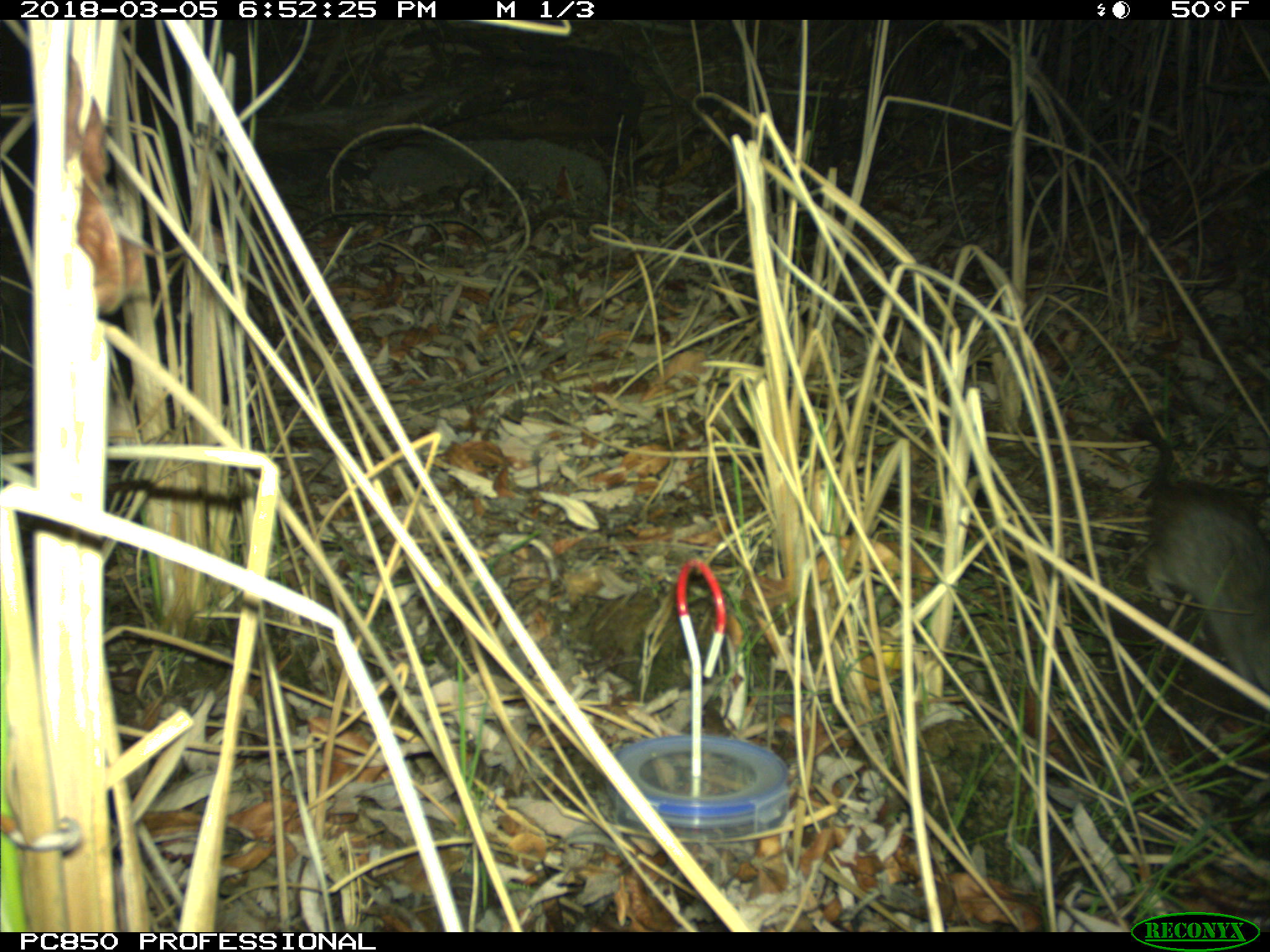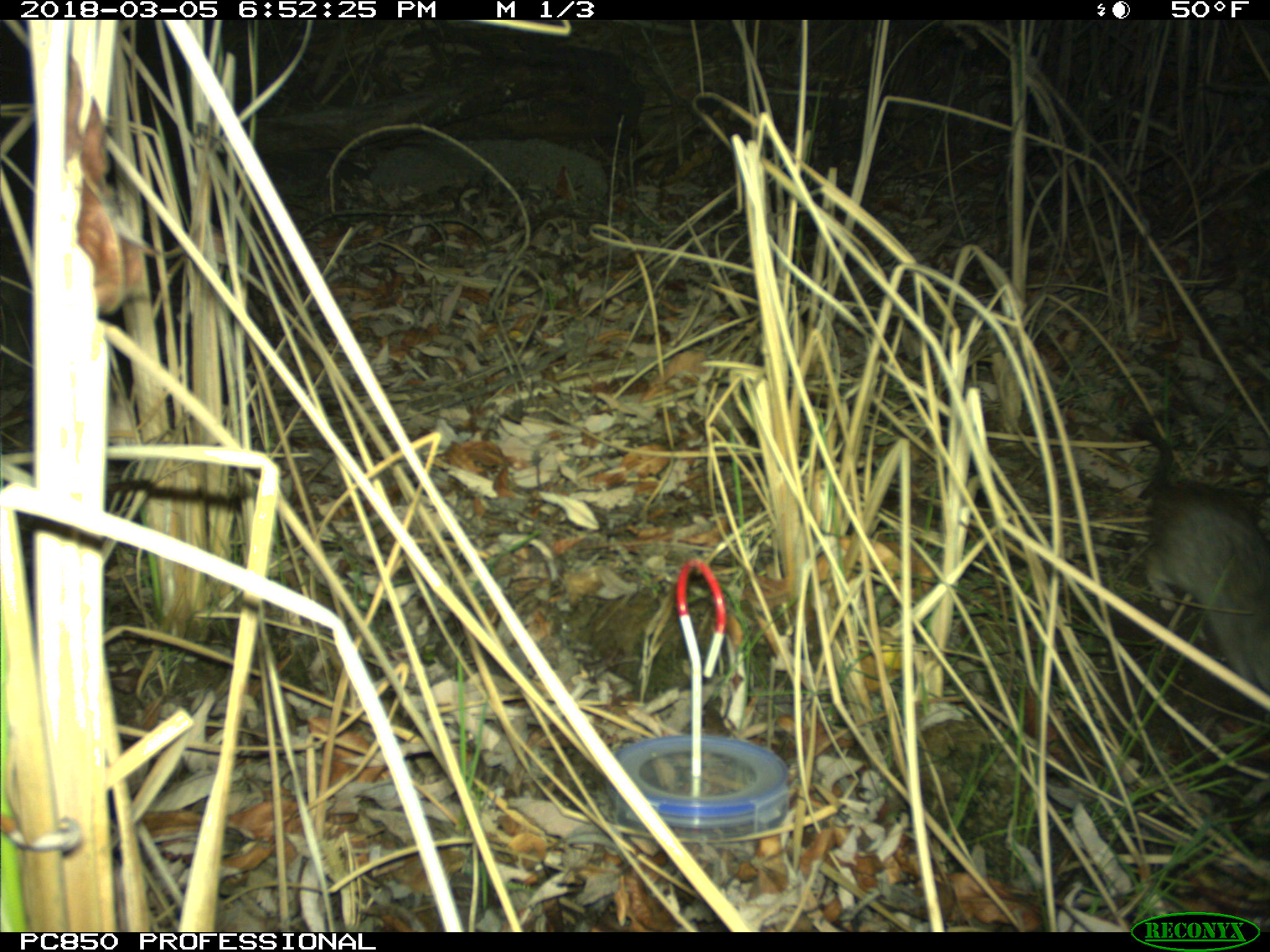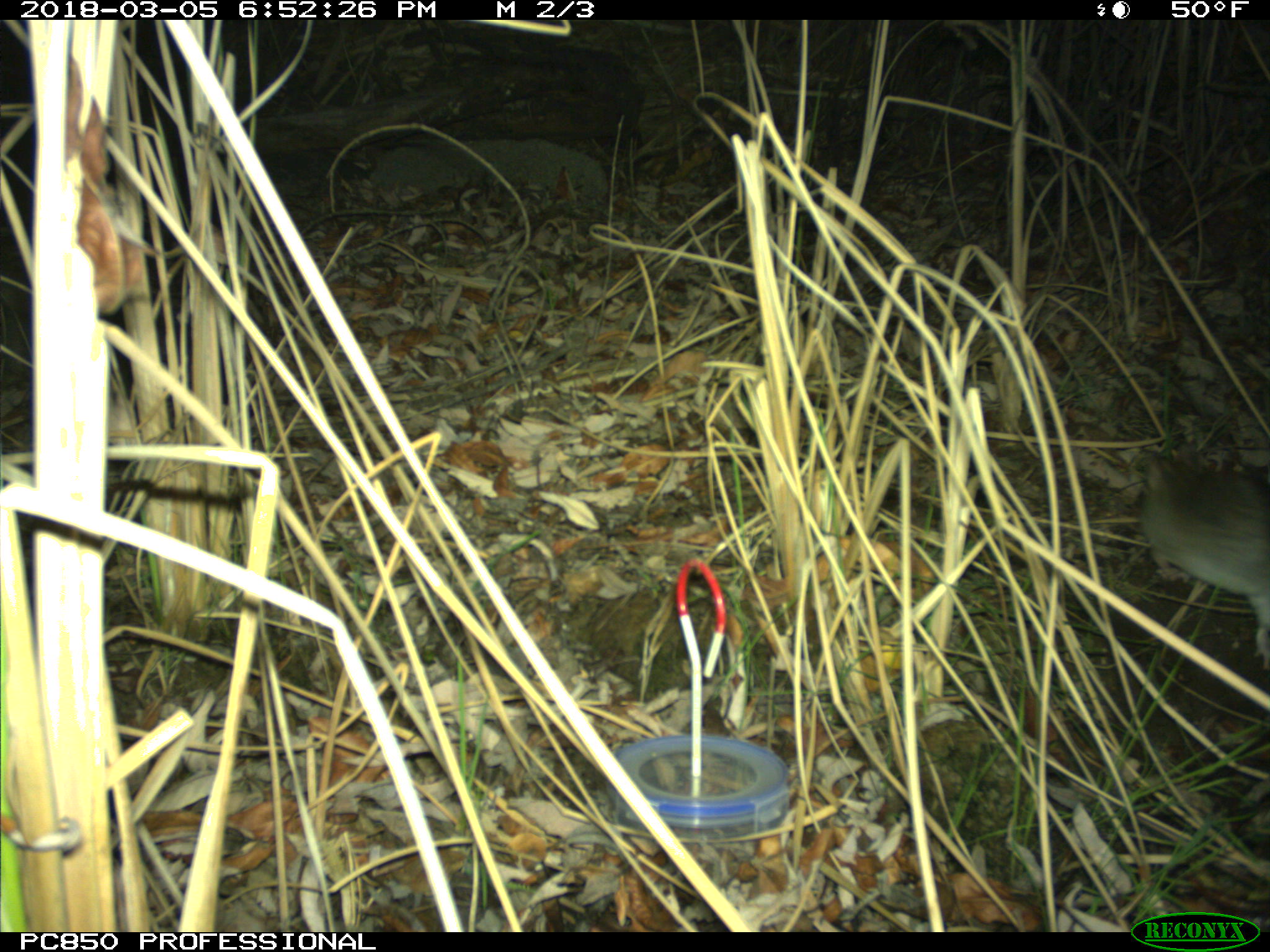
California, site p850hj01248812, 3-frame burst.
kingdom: Animalia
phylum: Chordata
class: Mammalia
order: Rodentia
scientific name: Rodentia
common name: rodent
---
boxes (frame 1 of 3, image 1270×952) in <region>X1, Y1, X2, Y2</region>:
rodent: <region>1129, 422, 1269, 691</region>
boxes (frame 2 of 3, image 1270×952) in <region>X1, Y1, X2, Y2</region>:
rodent: <region>1134, 425, 1269, 694</region>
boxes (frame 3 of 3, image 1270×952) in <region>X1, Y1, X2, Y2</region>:
rodent: <region>1139, 444, 1269, 671</region>